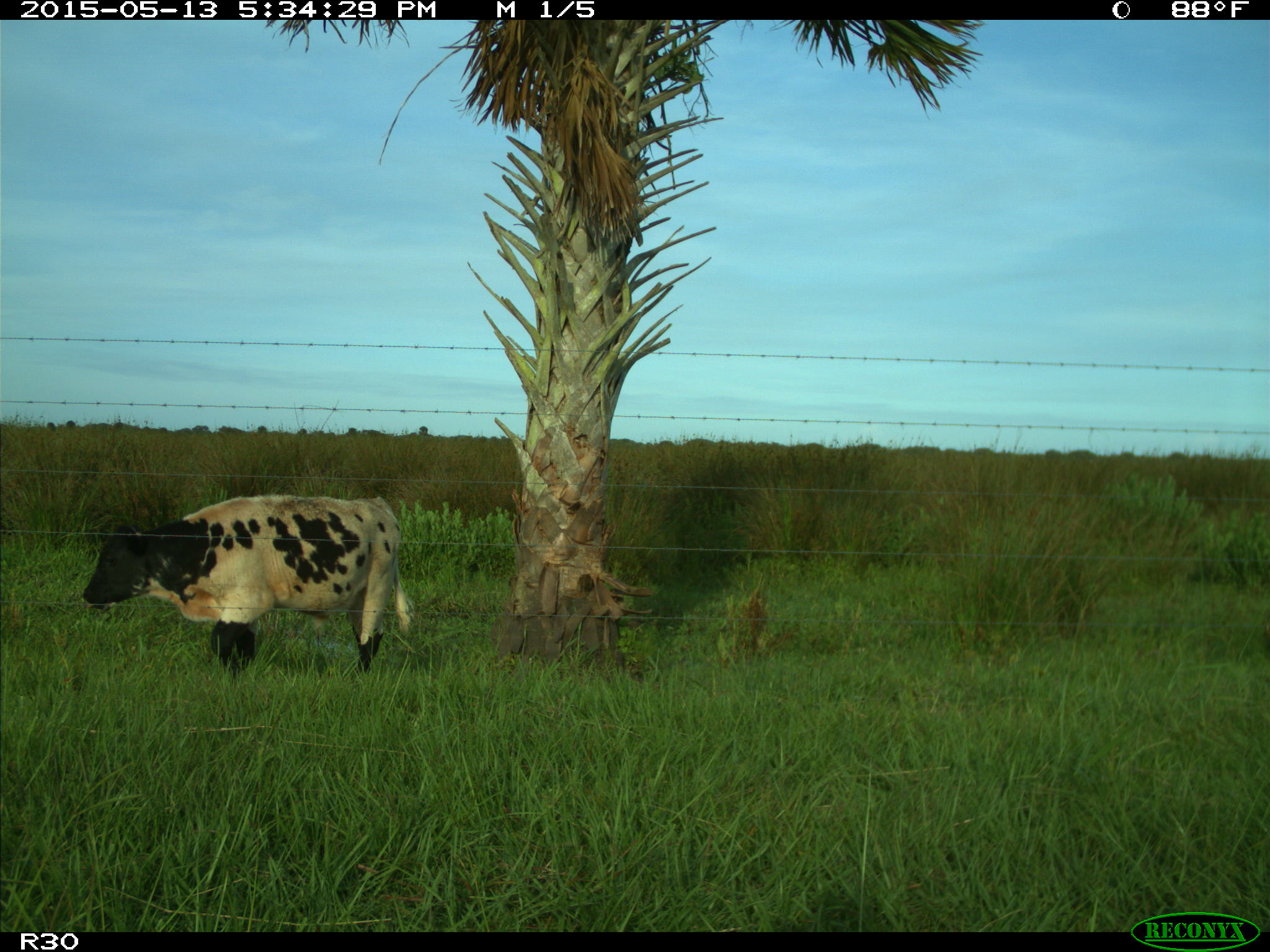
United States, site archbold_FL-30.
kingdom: Animalia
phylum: Chordata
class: Mammalia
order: Artiodactyla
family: Bovidae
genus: Bos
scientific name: Bos taurus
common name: domestic cow